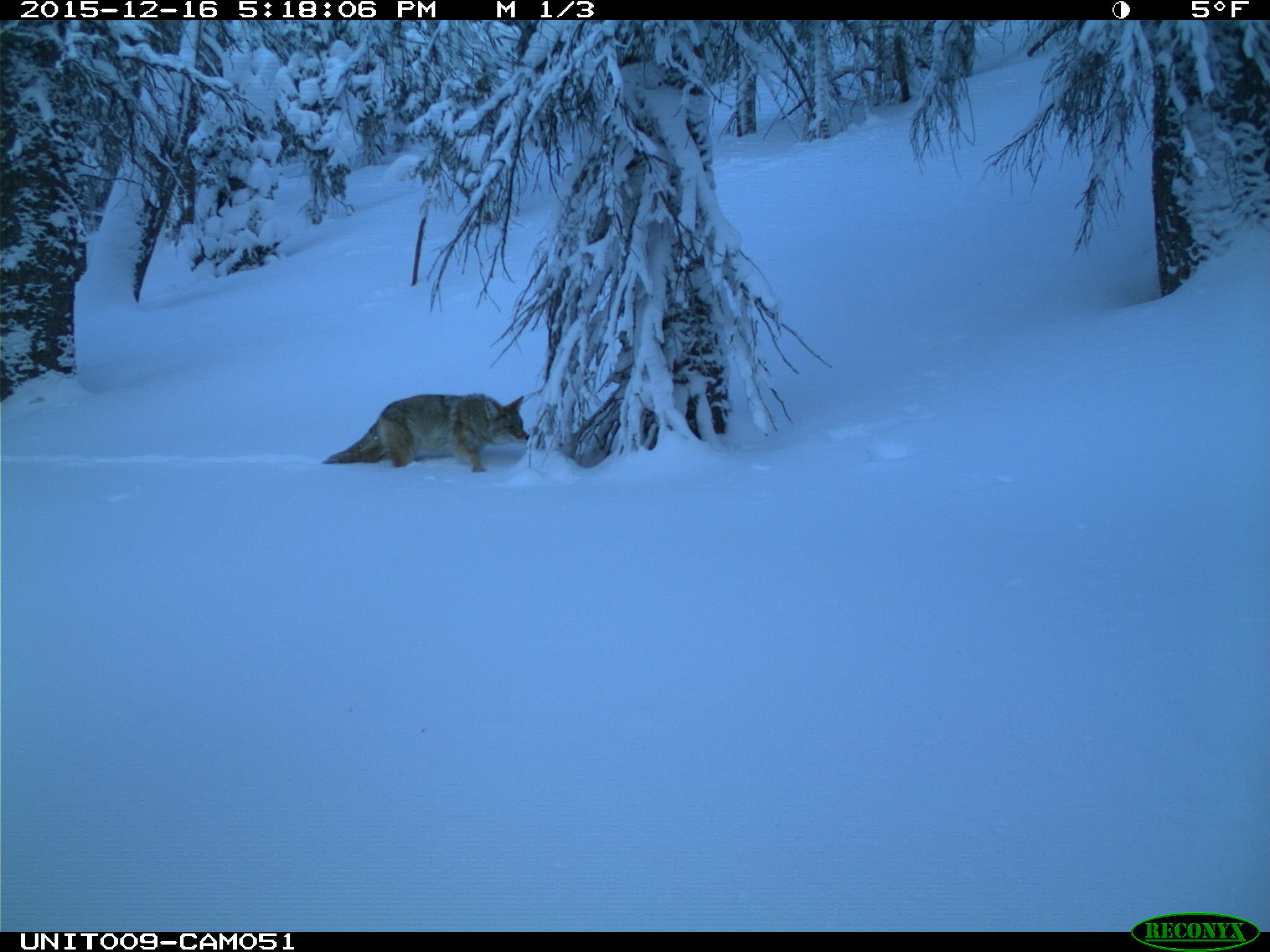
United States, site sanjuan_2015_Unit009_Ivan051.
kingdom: Animalia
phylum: Chordata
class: Mammalia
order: Carnivora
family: Canidae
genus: Canis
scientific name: Canis latrans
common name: coyote